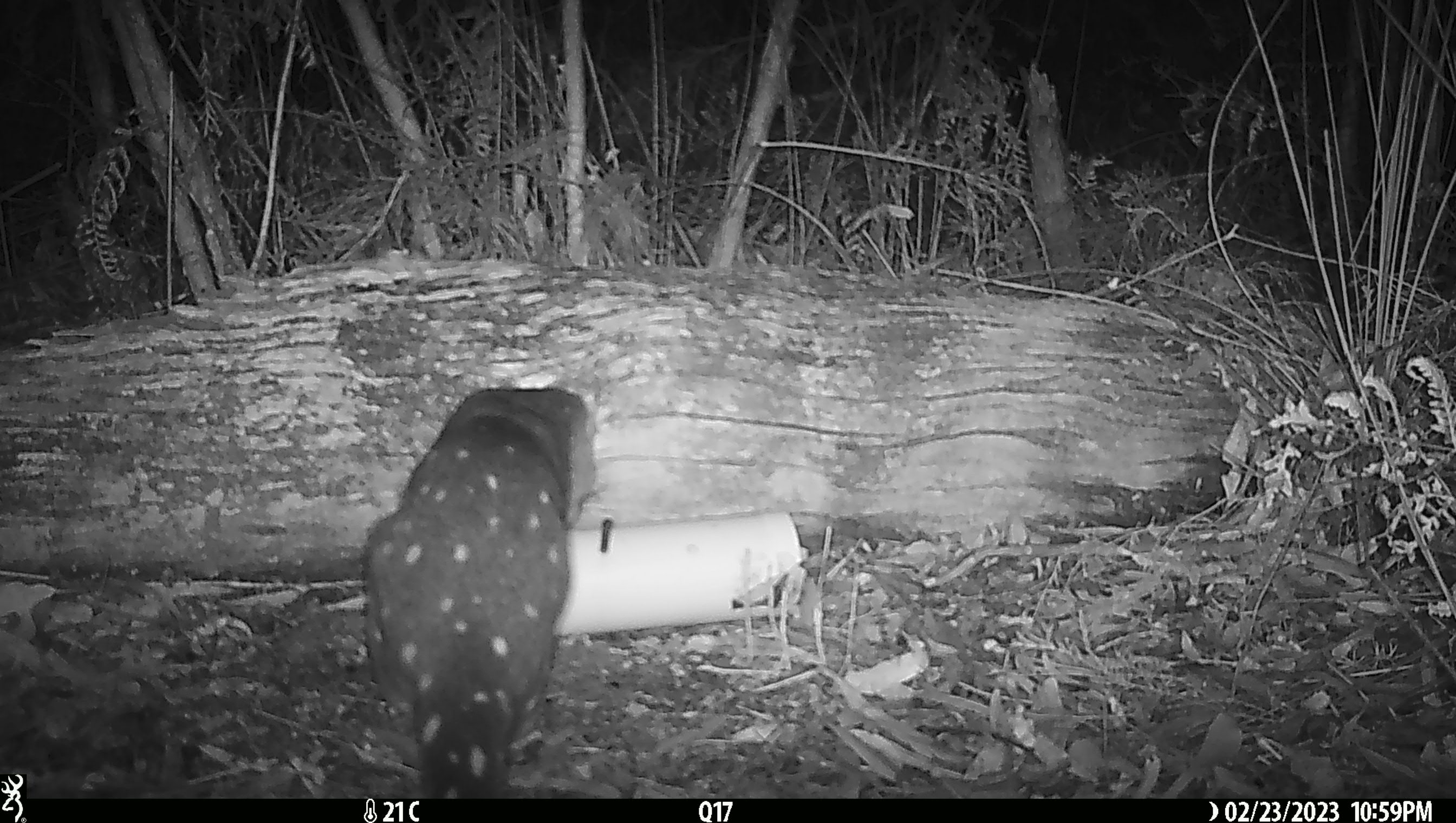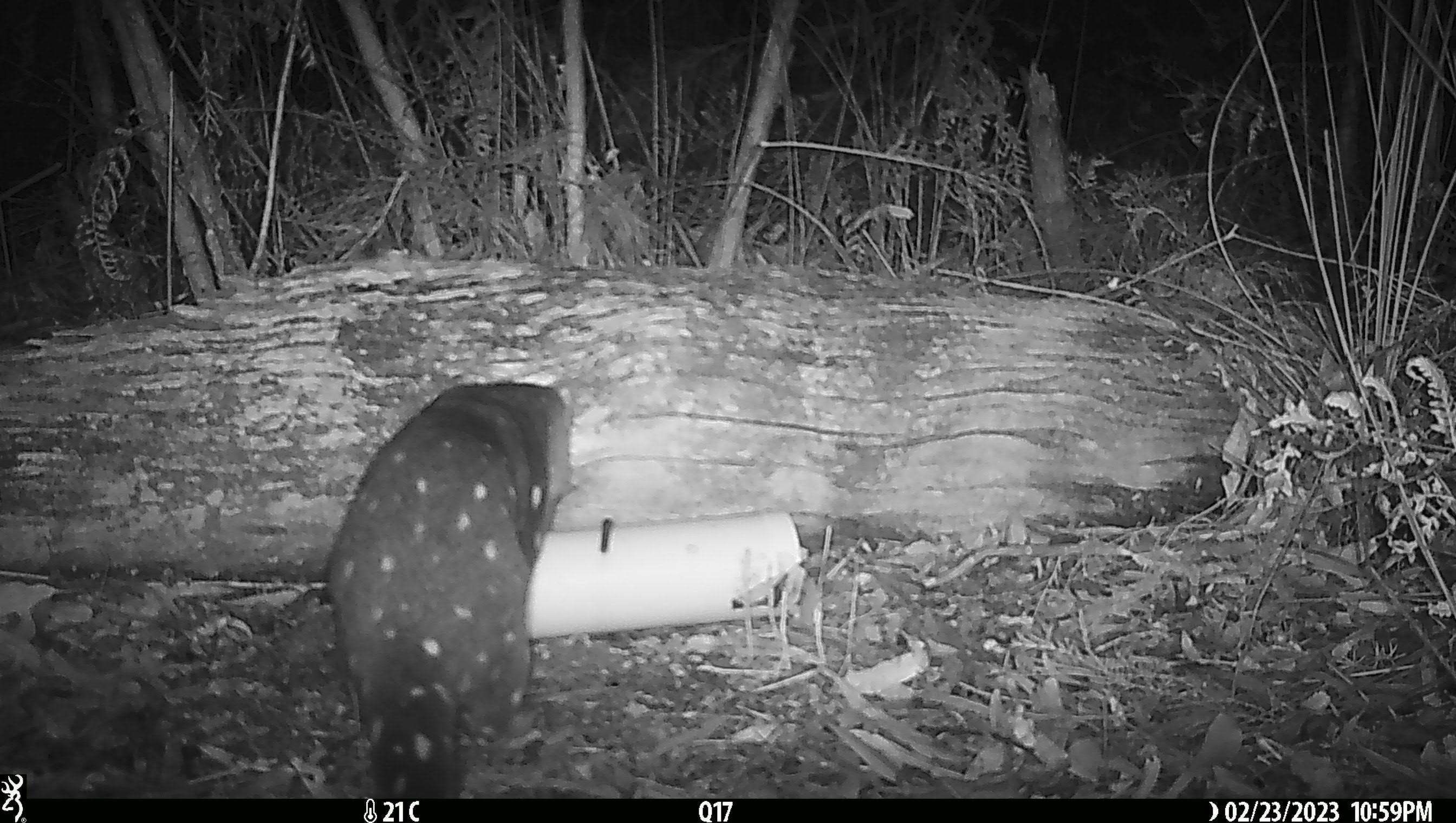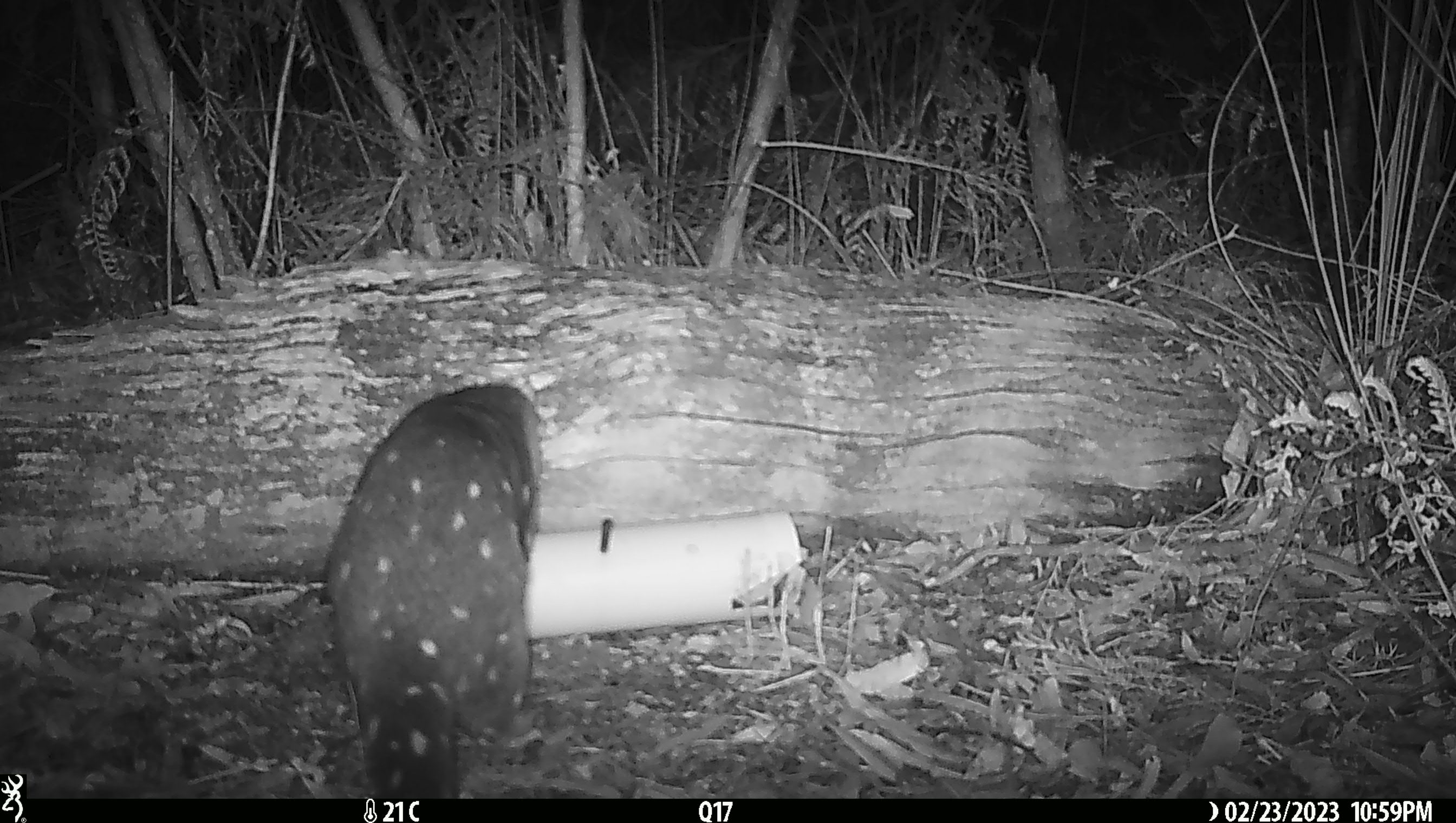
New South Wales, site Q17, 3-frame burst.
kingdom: Animalia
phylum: Chordata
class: Mammalia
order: Dasyuromorphia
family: Dasyuridae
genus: Dasyurus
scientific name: Dasyurus maculatus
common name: spotted-tailed quoll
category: quoll